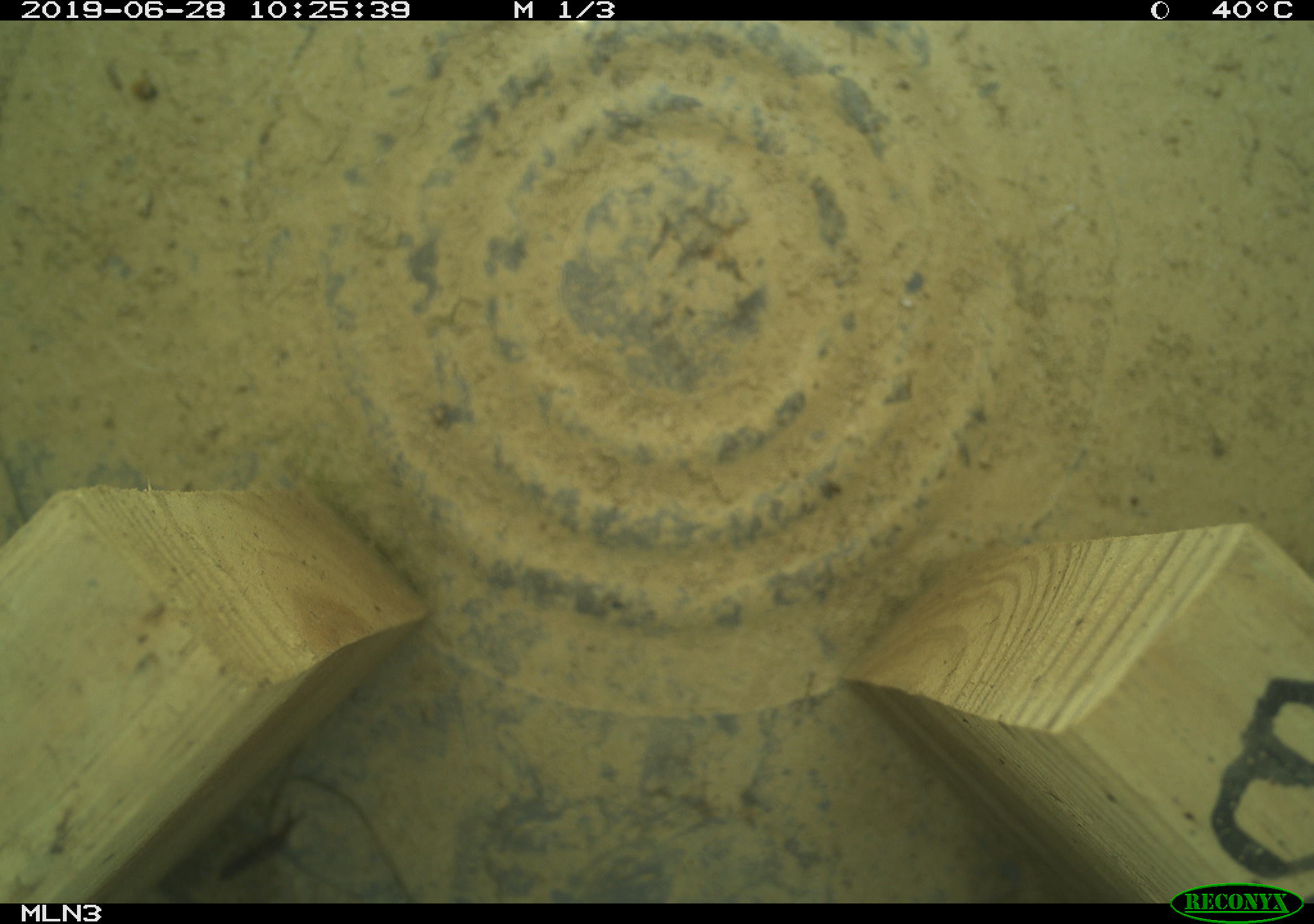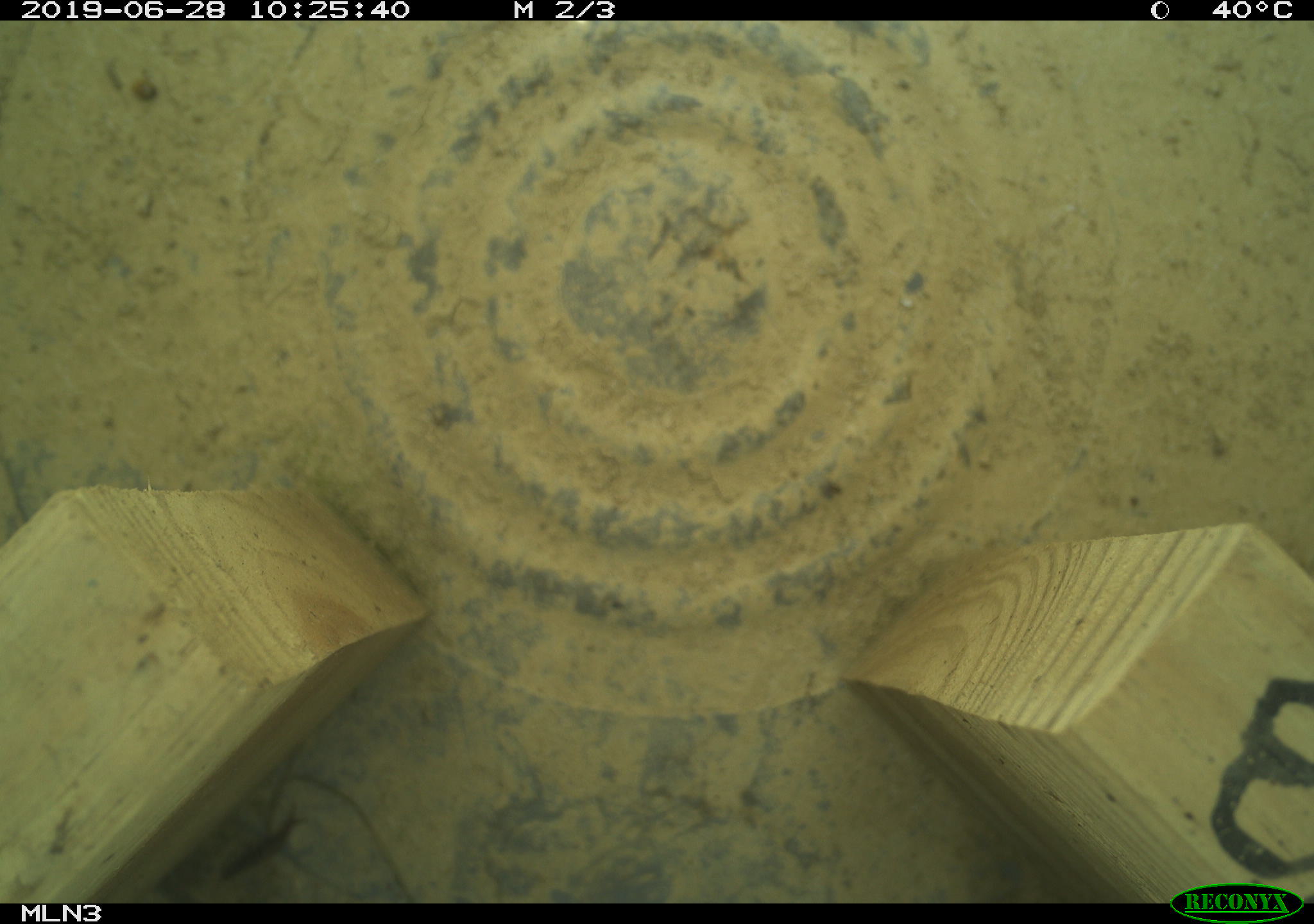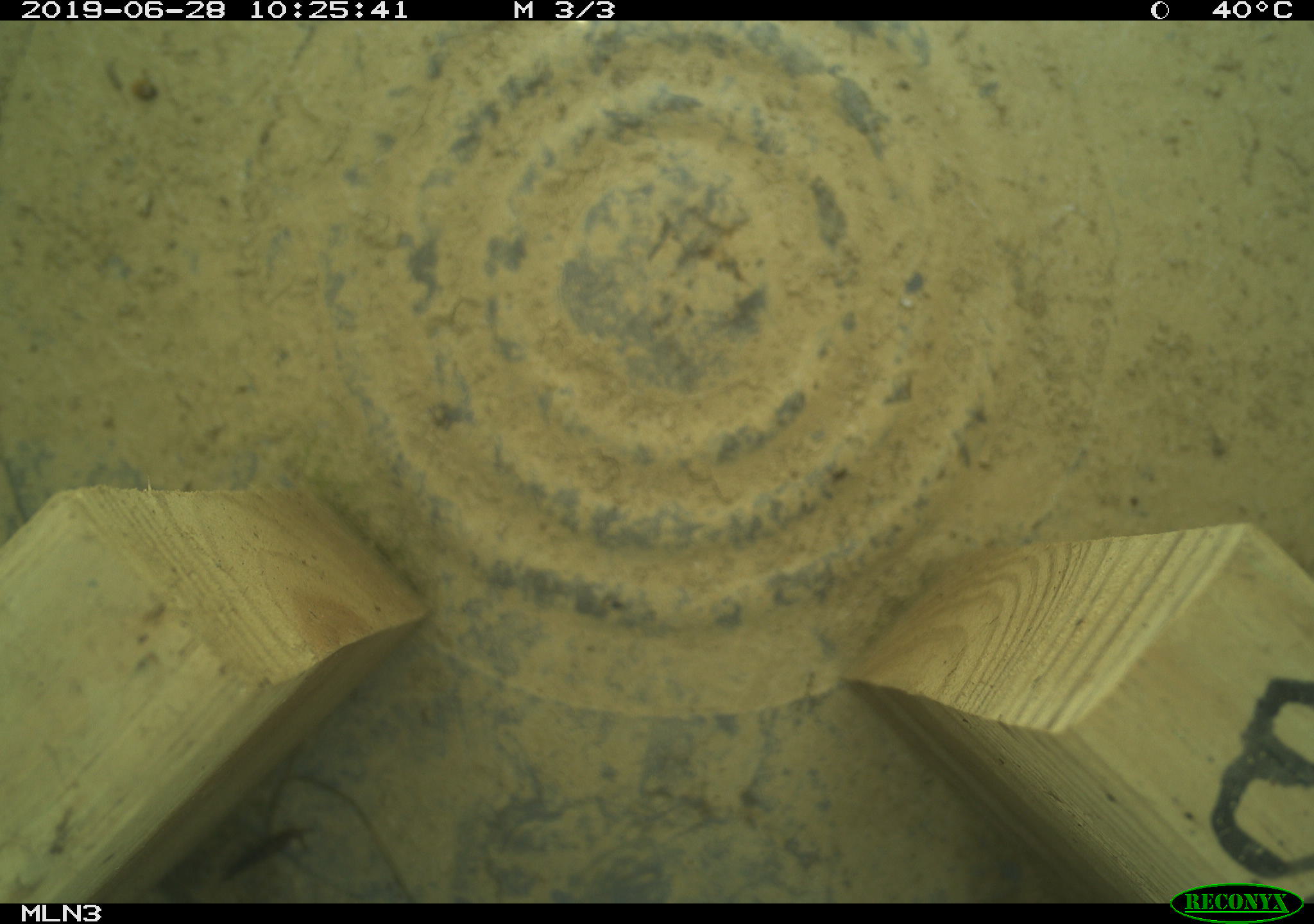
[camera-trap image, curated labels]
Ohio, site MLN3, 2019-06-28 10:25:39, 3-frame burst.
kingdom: Animalia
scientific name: Animalia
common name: animal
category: invertebrate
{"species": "invertebrate (animal) (Animalia)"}